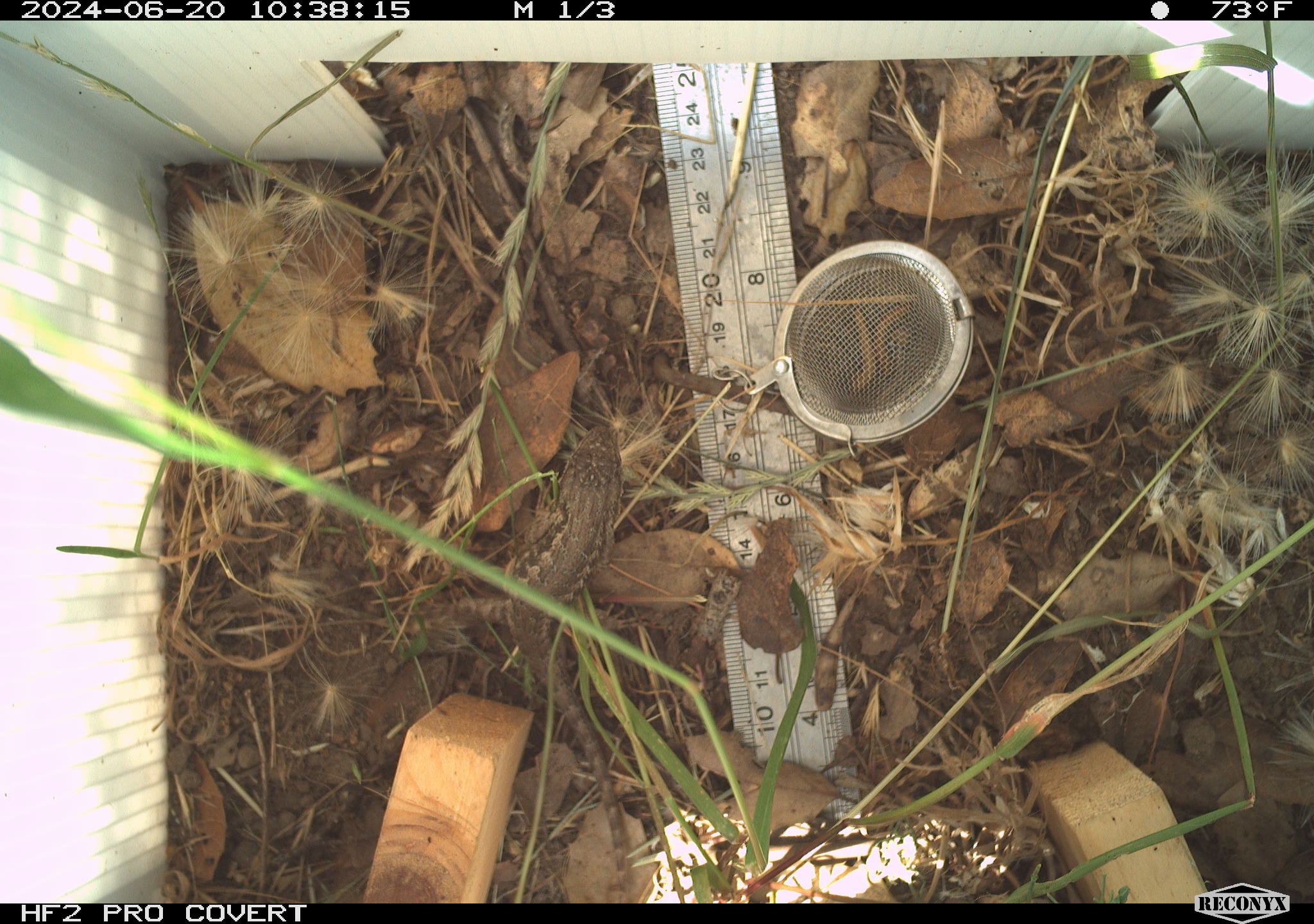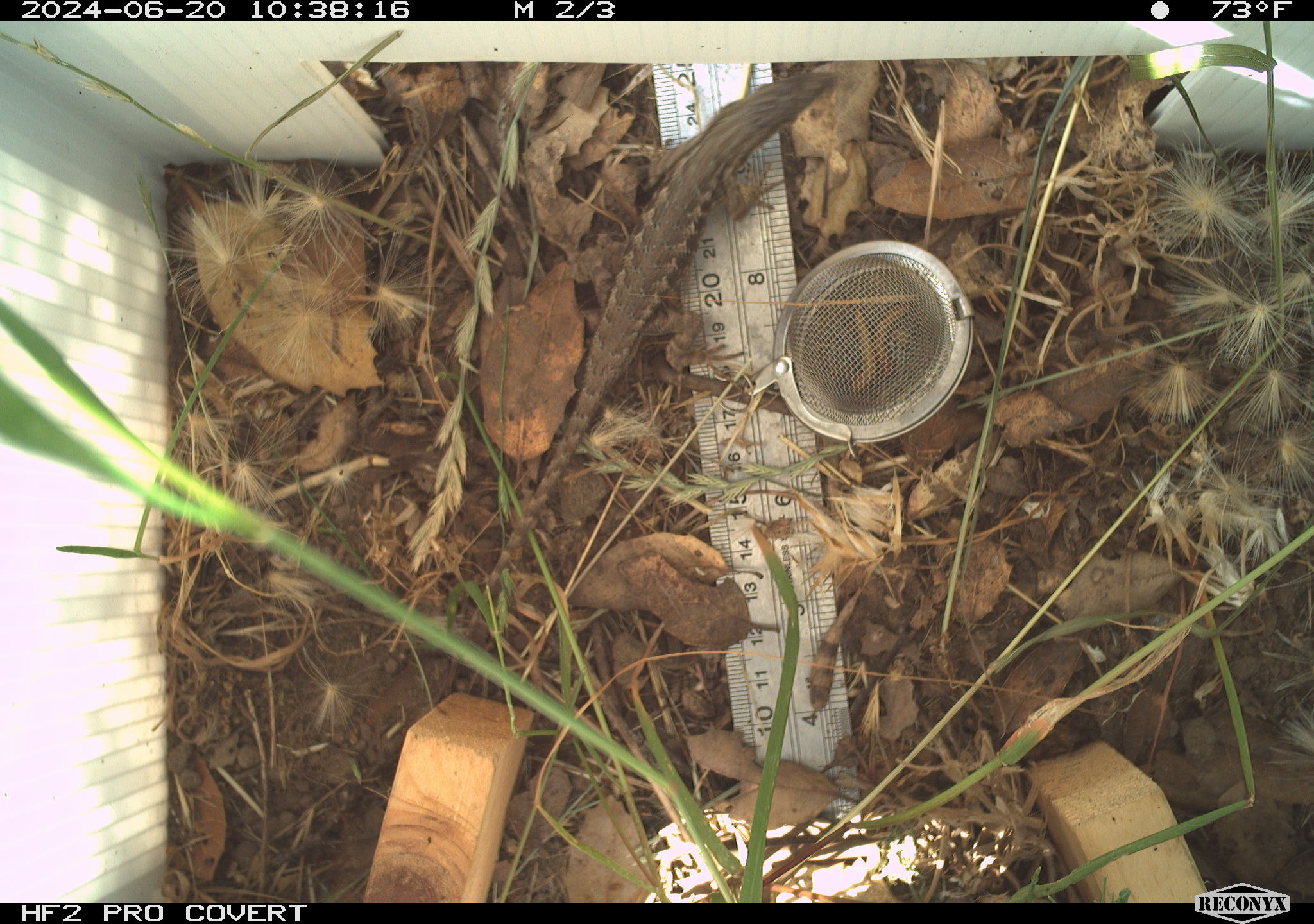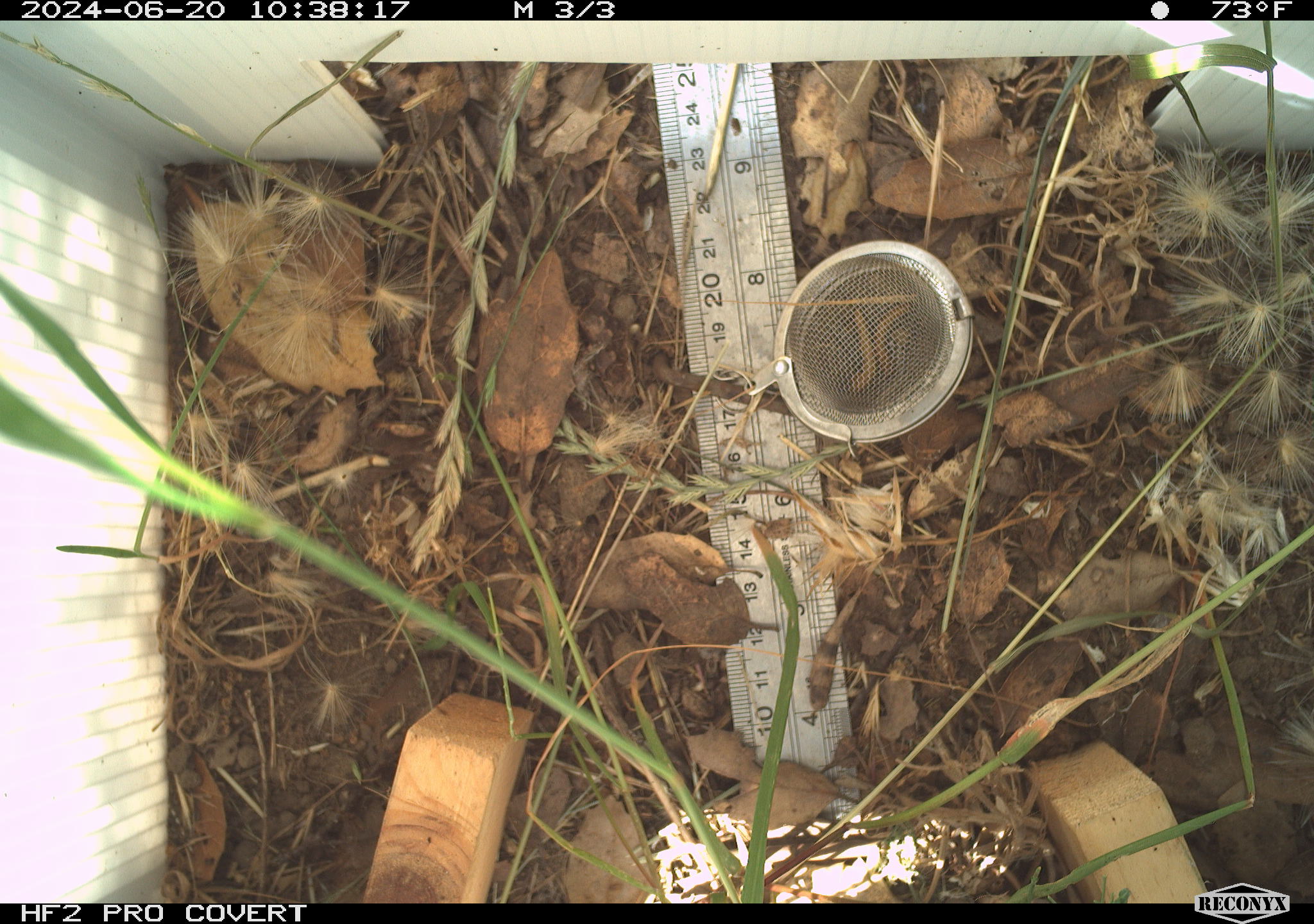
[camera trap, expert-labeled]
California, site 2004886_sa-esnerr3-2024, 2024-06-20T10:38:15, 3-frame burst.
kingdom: Animalia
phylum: Chordata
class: Reptilia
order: Squamata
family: Phrynosomatidae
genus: Sceloporus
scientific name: Sceloporus occidentalis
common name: western fence lizard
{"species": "western fence lizard (Sceloporus occidentalis)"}